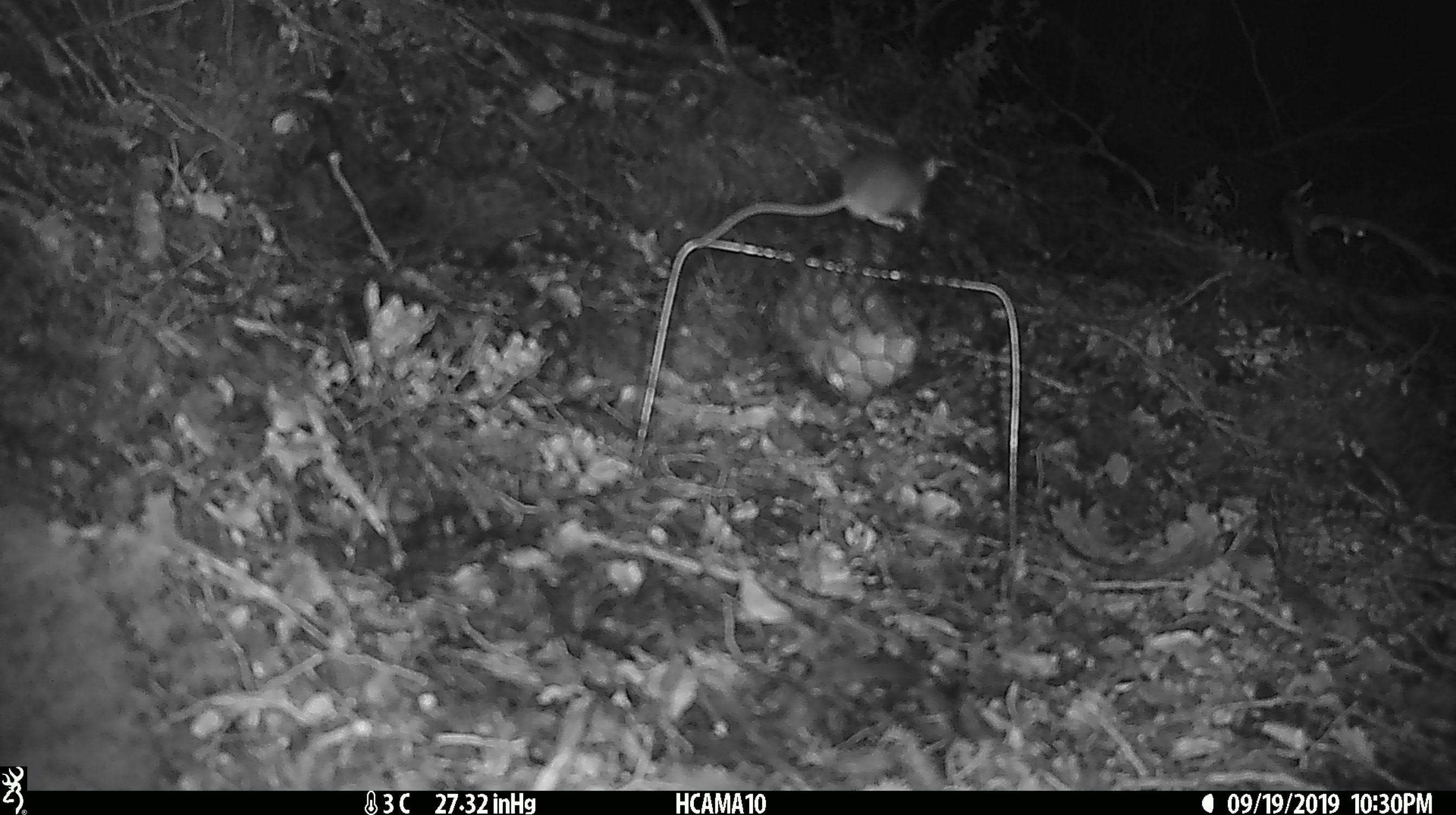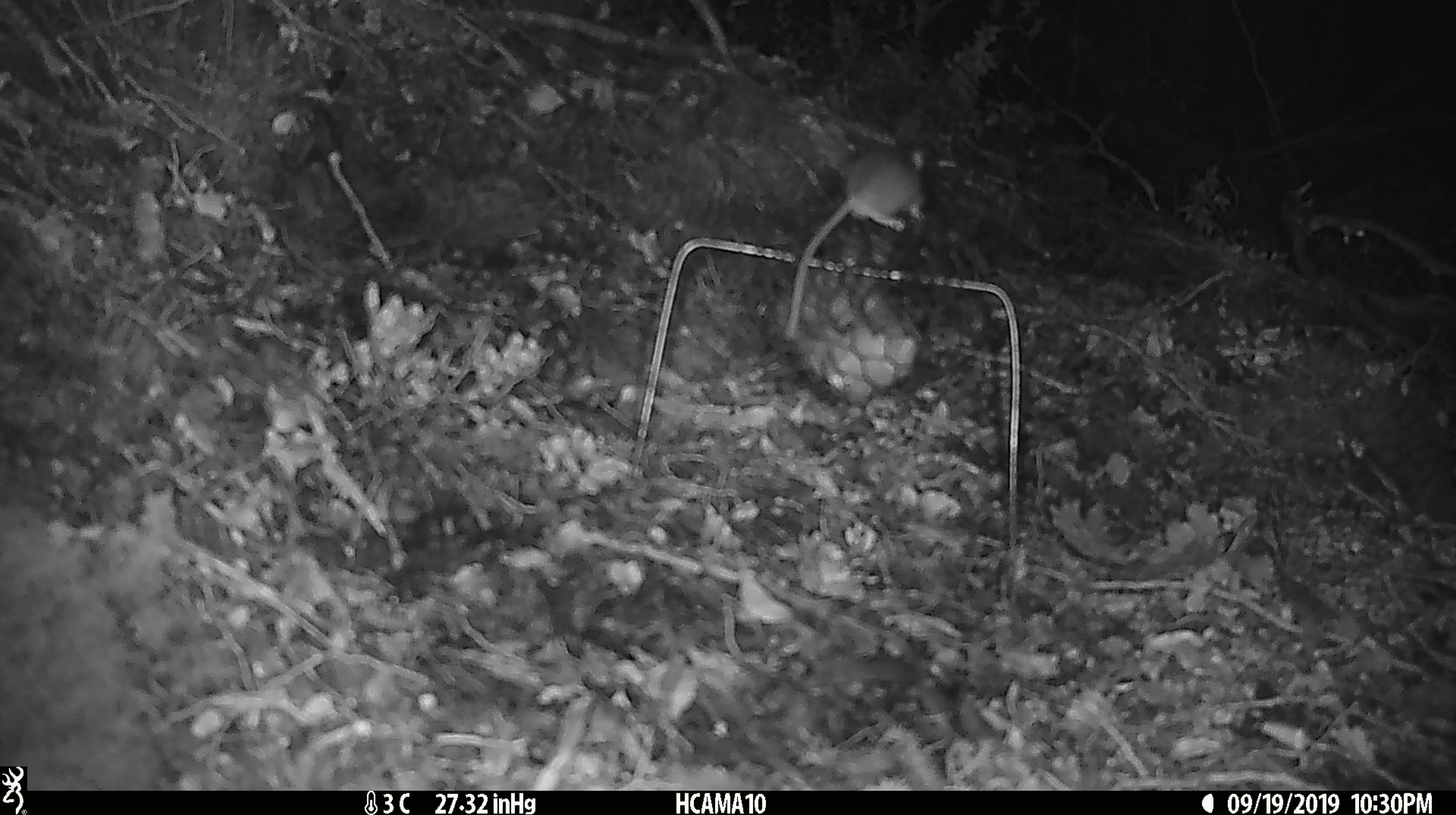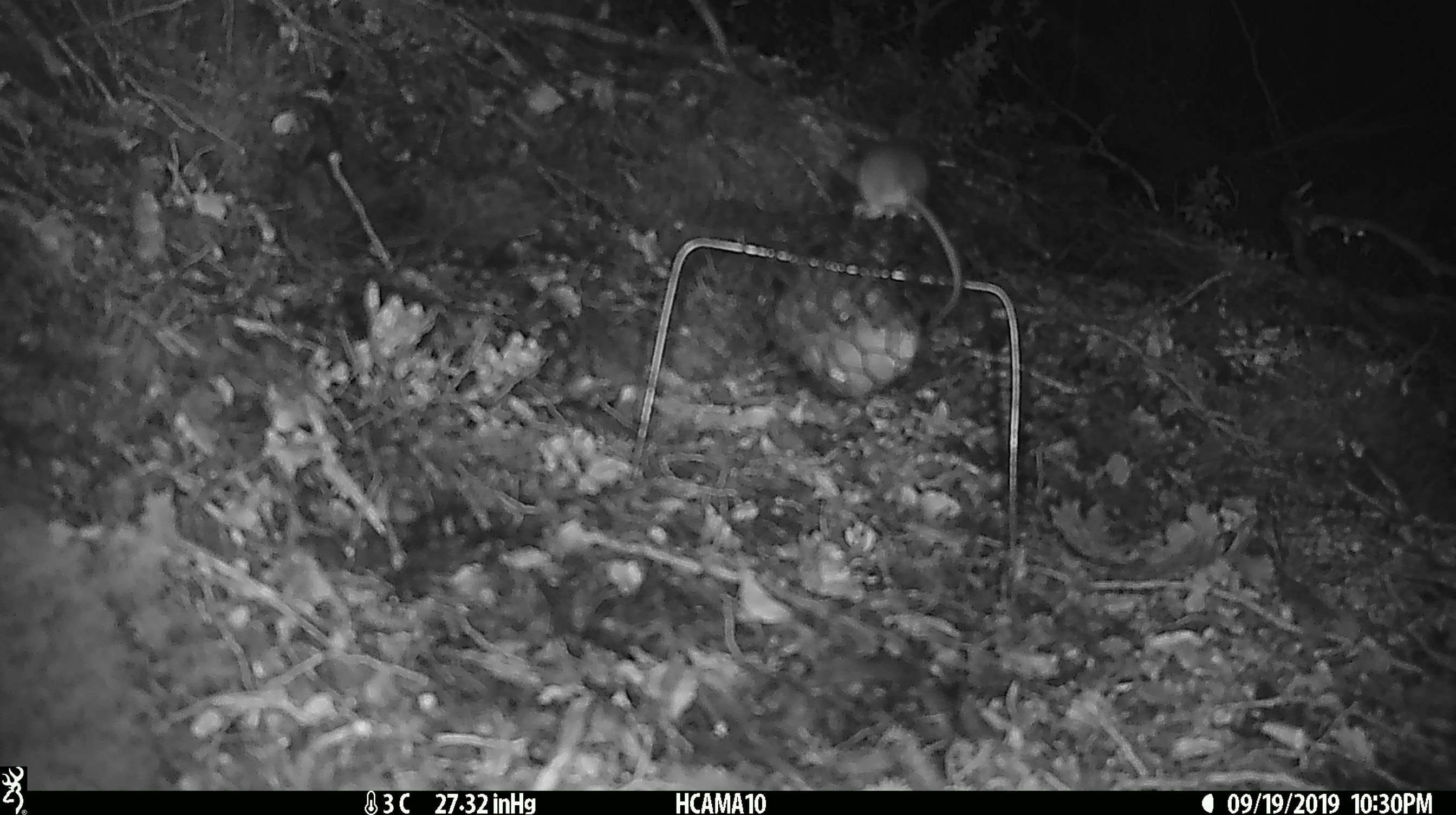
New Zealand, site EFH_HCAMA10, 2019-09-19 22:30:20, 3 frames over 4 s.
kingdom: Animalia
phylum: Chordata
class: Mammalia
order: Rodentia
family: Muridae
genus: Mus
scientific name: Mus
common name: mouse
Mouse (Mus).